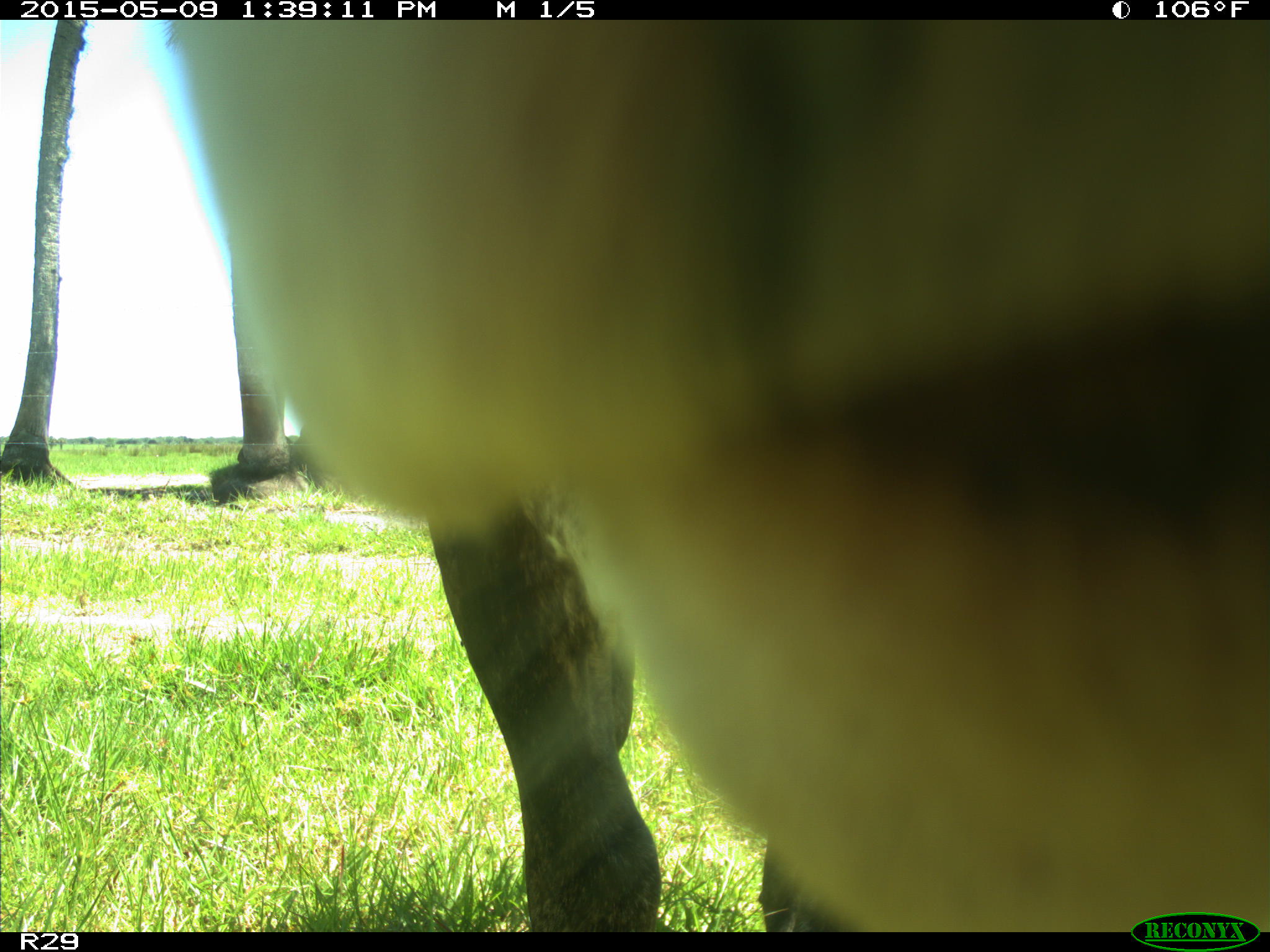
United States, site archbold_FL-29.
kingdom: Animalia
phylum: Chordata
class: Mammalia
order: Artiodactyla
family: Bovidae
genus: Bos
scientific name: Bos taurus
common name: domestic cow